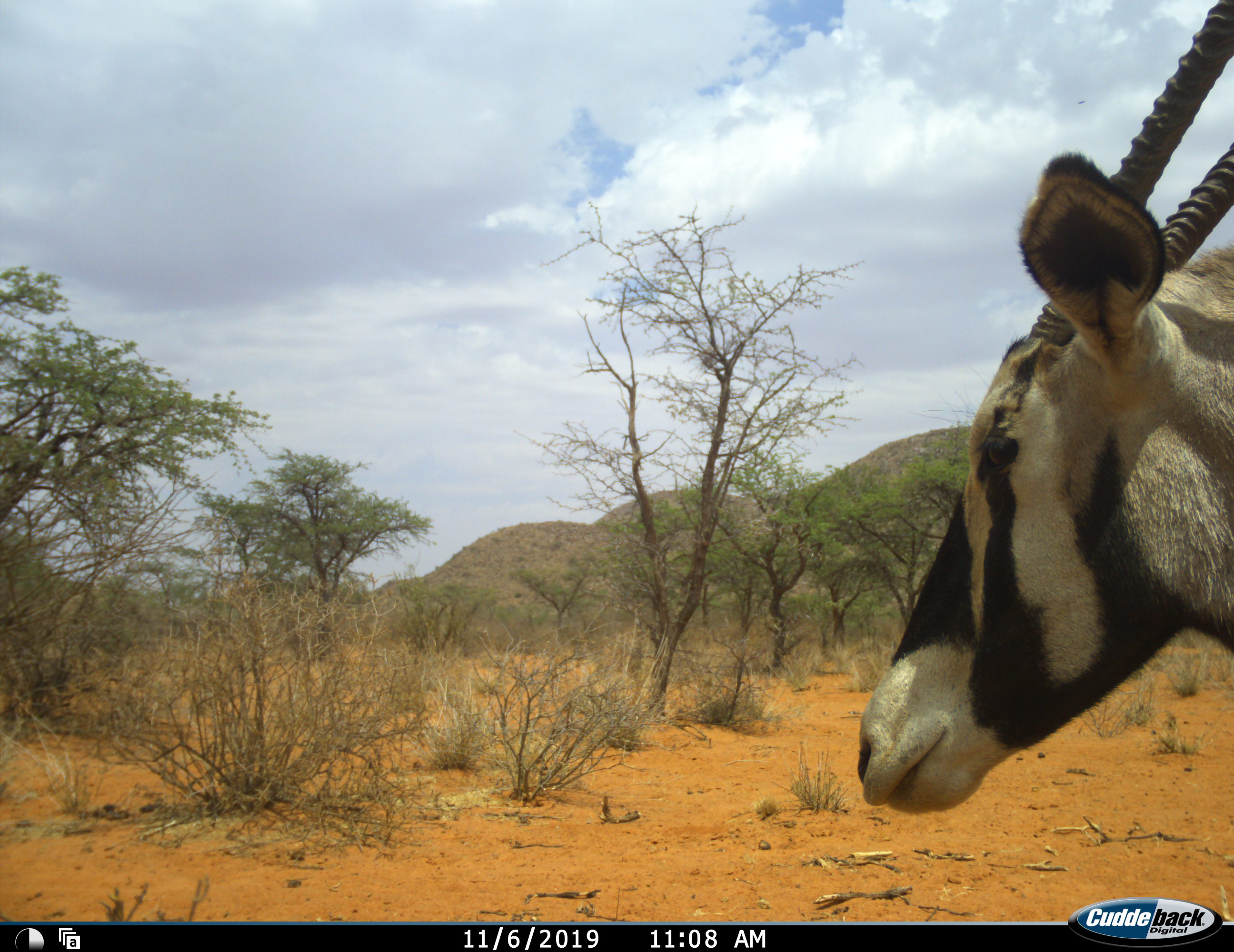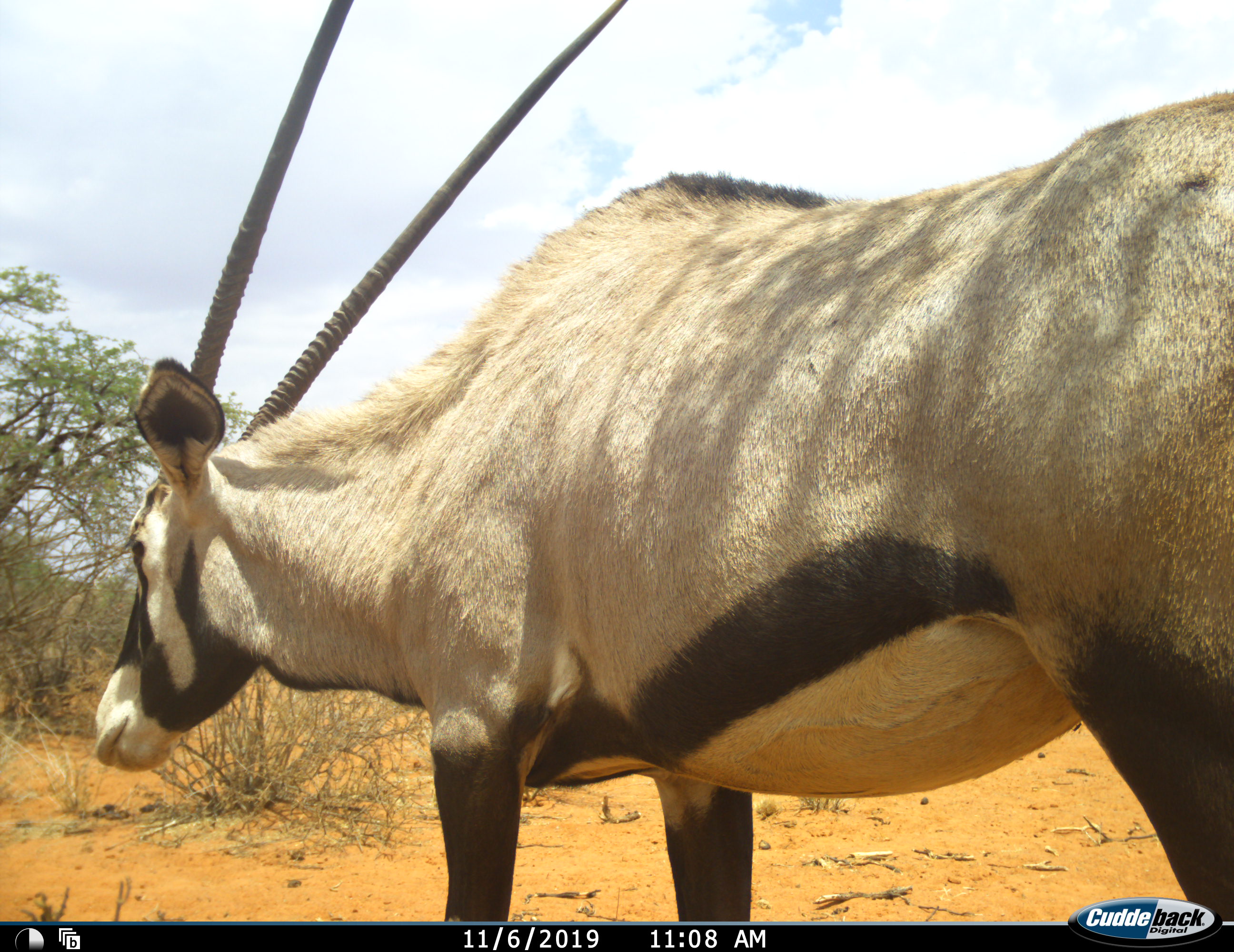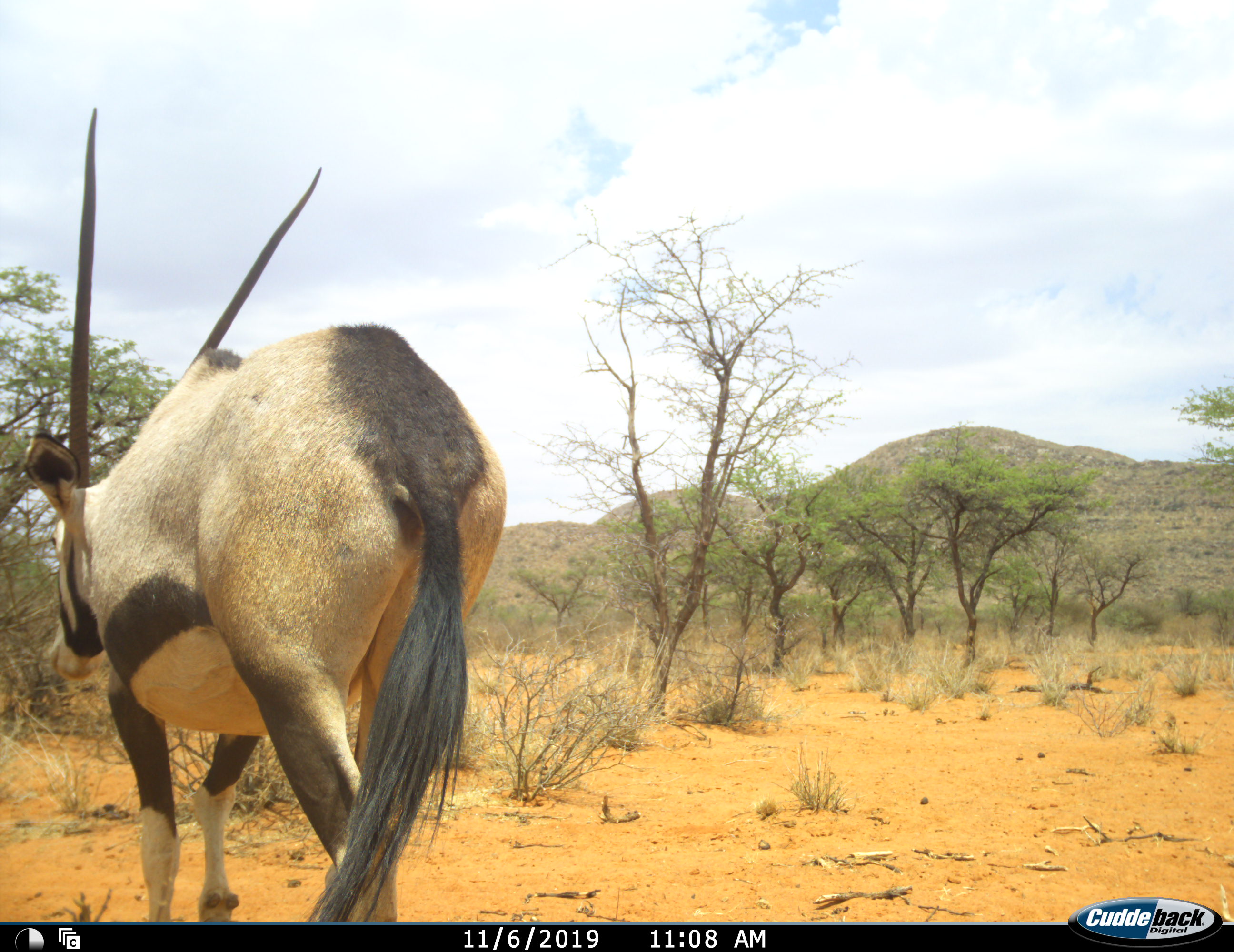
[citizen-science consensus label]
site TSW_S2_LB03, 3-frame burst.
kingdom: Animalia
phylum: Chordata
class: Mammalia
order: Artiodactyla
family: Bovidae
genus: Oryx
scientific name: Oryx gazella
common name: gemsbok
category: oryx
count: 1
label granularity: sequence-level